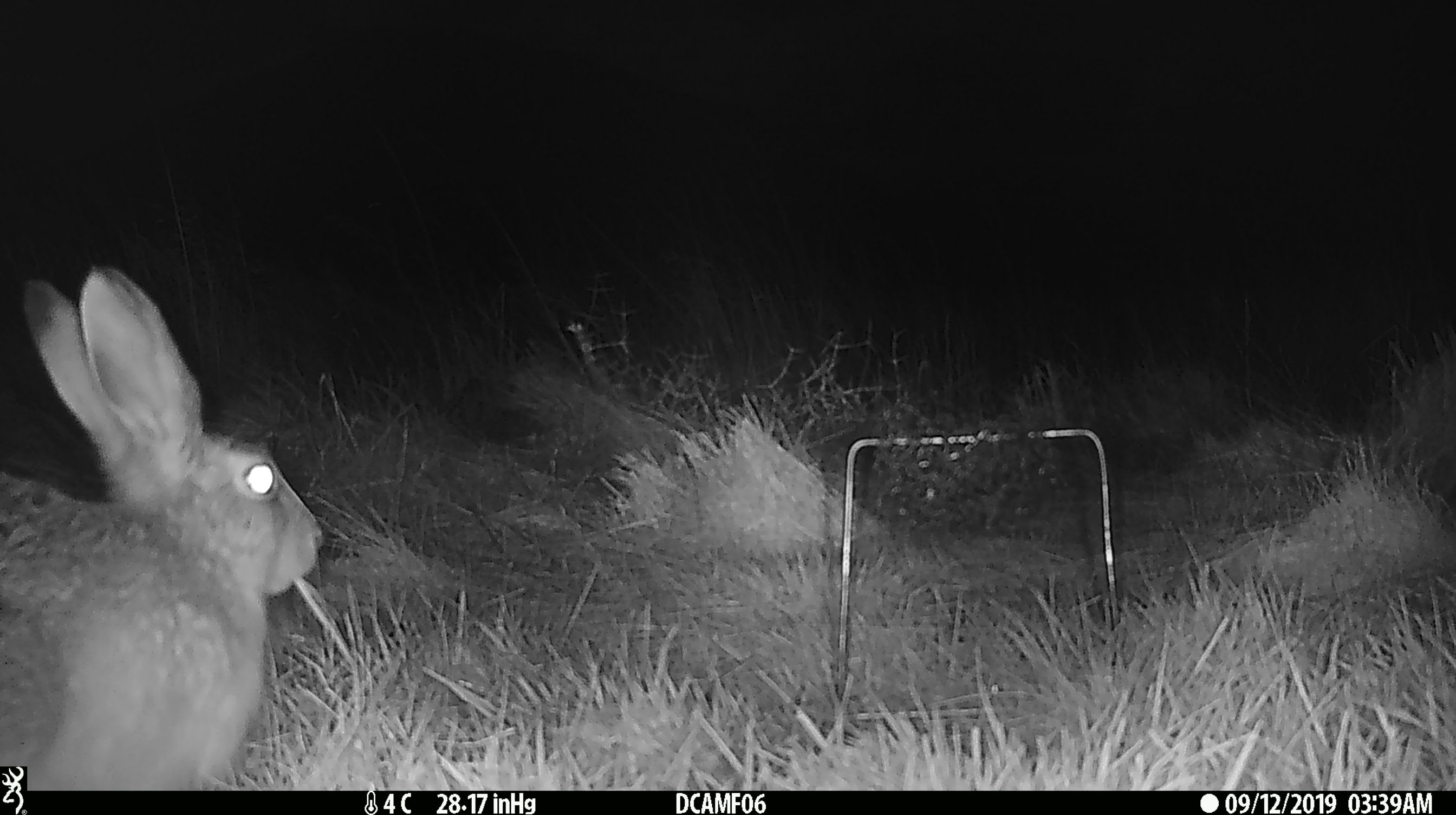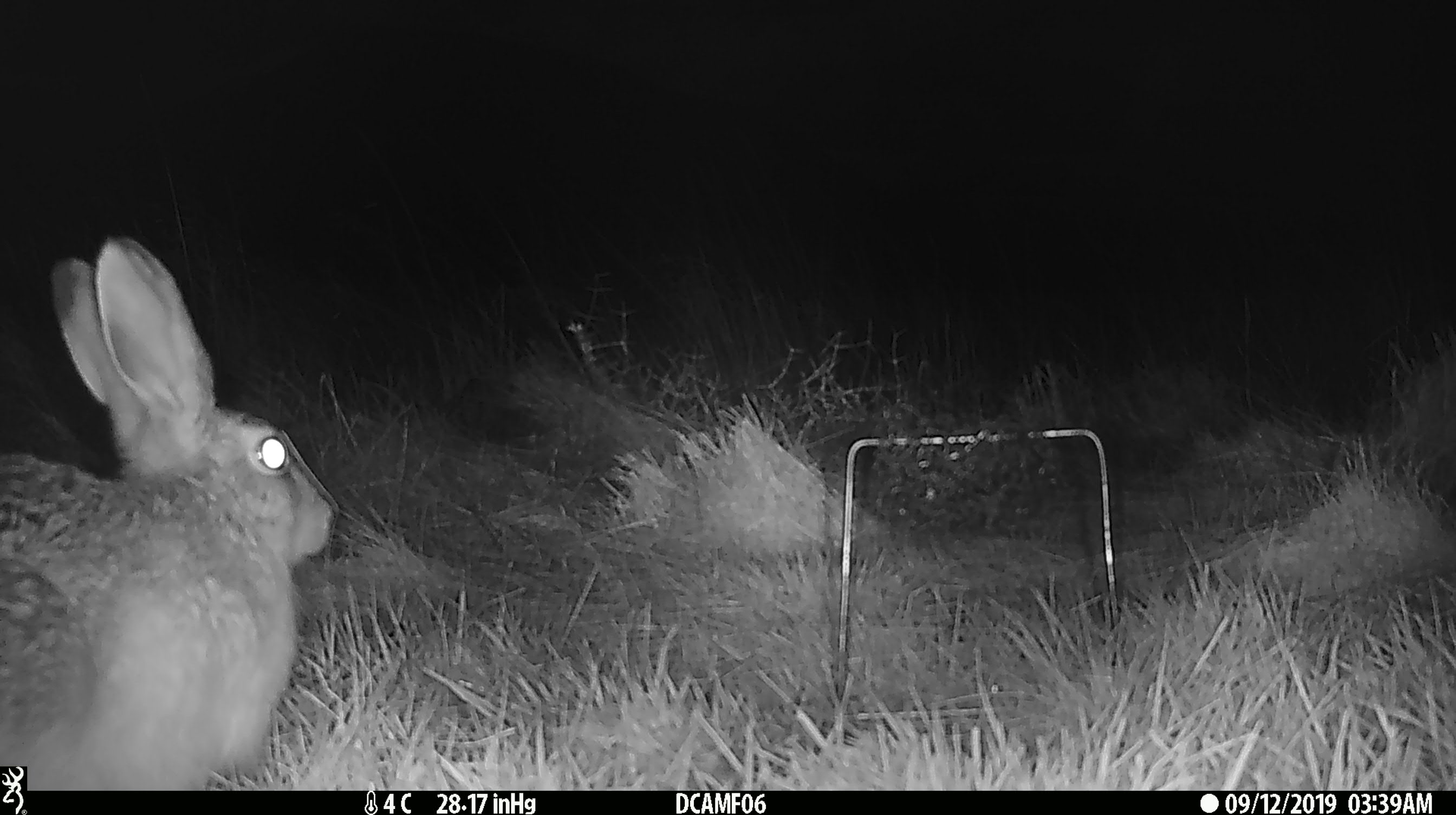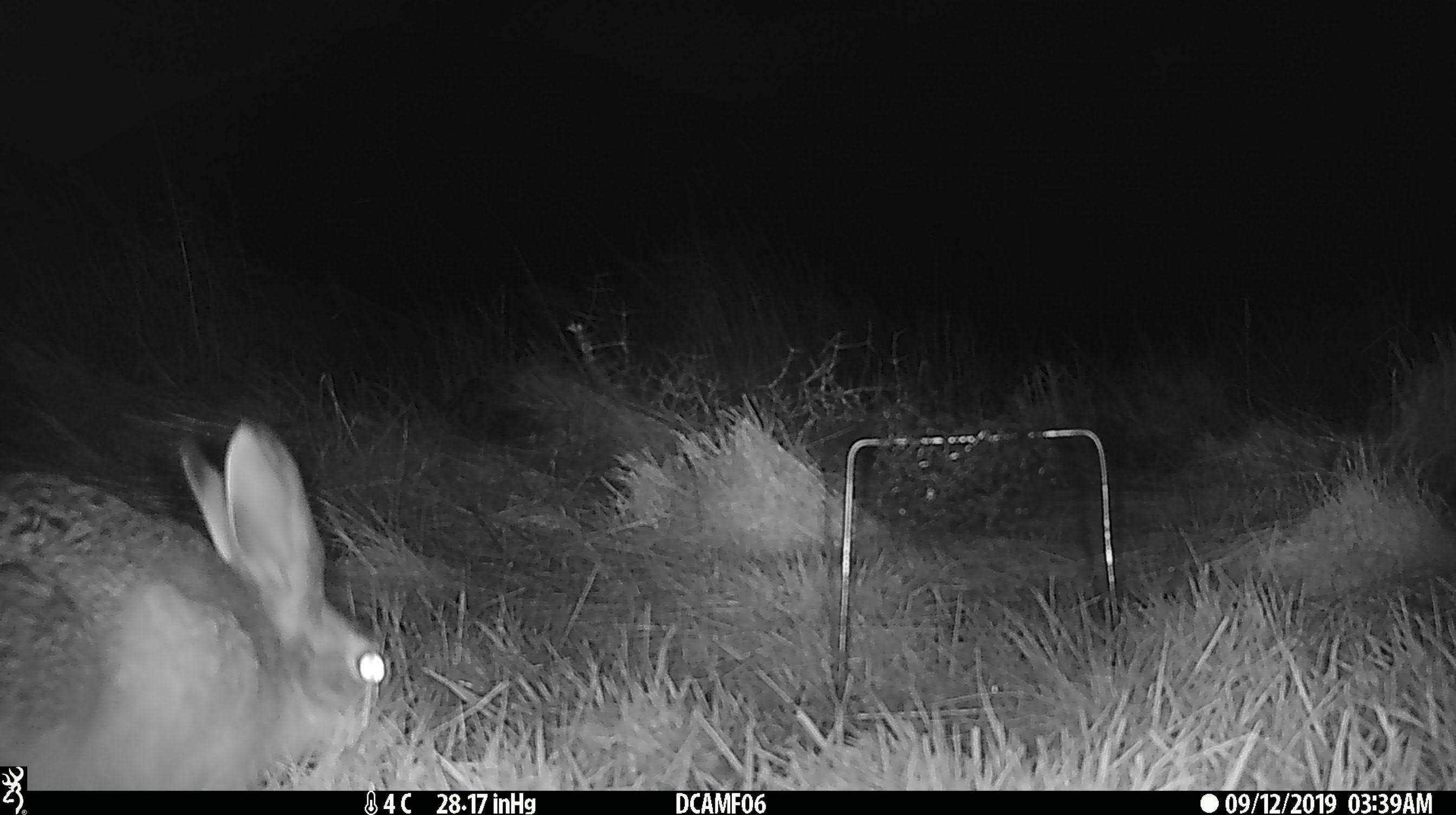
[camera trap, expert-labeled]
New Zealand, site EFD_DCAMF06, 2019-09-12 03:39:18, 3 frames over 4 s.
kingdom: Animalia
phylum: Chordata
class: Mammalia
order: Lagomorpha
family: Leporidae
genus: Oryctolagus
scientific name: Oryctolagus cuniculus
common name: european rabbit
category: rabbit